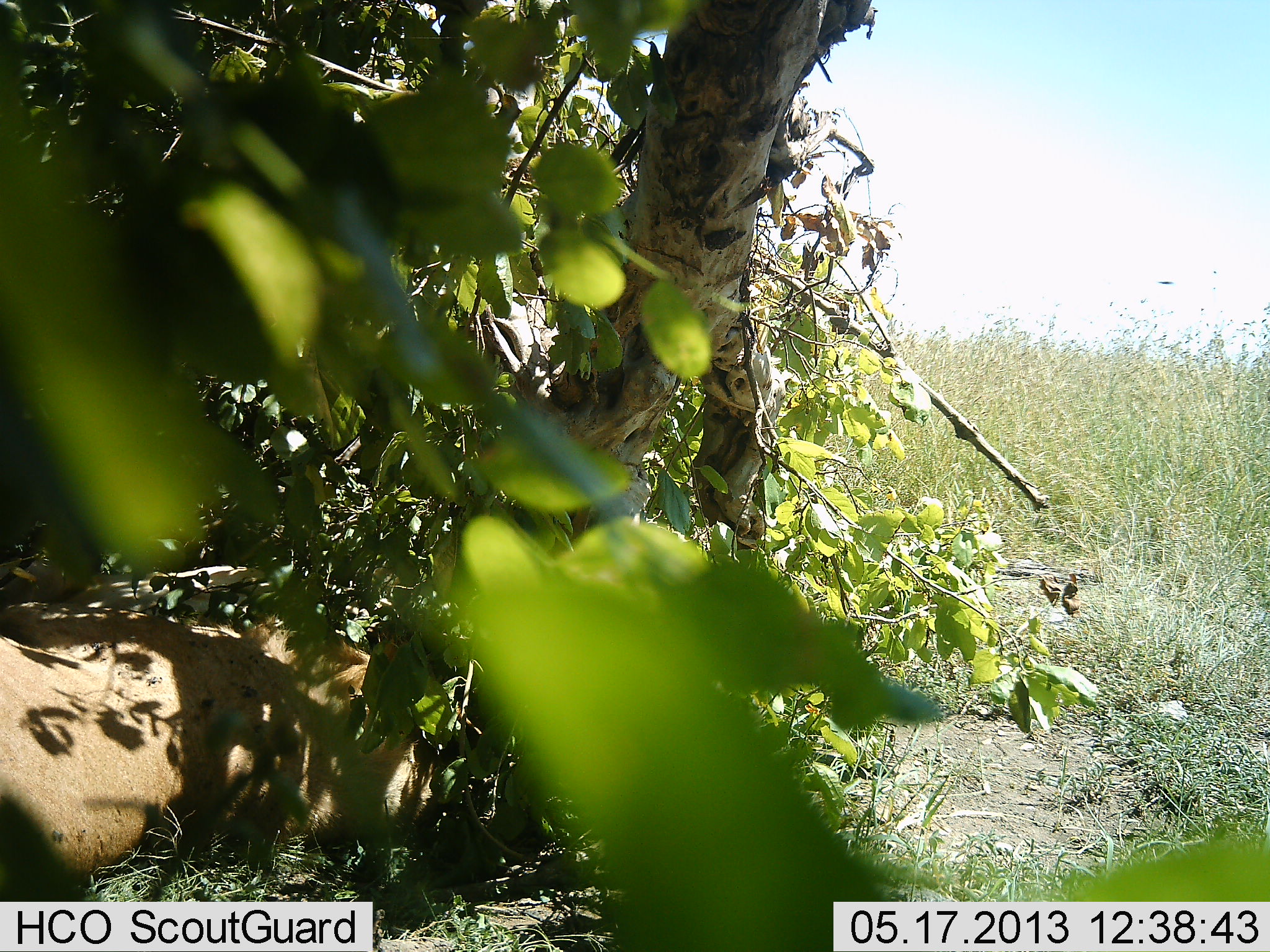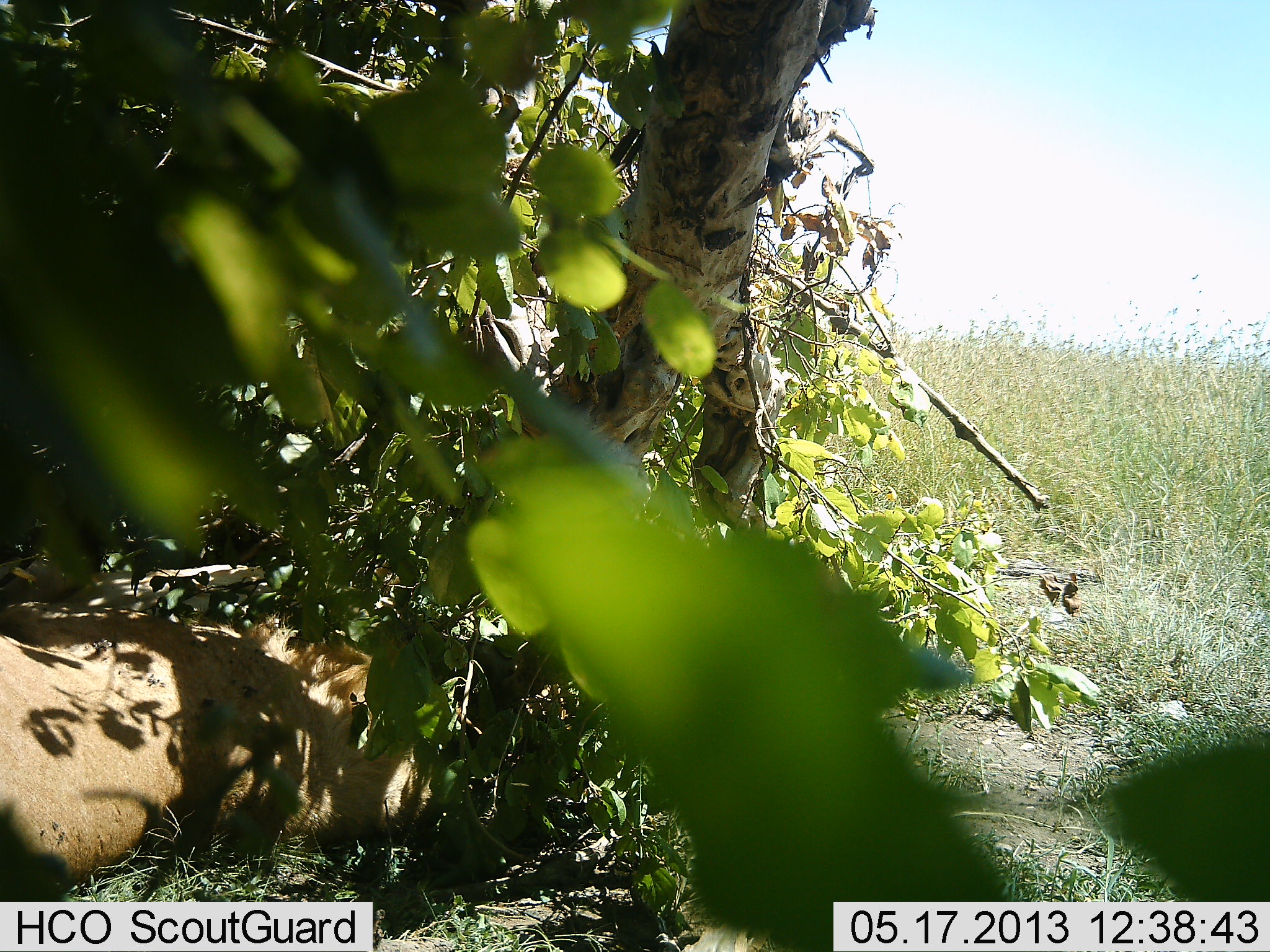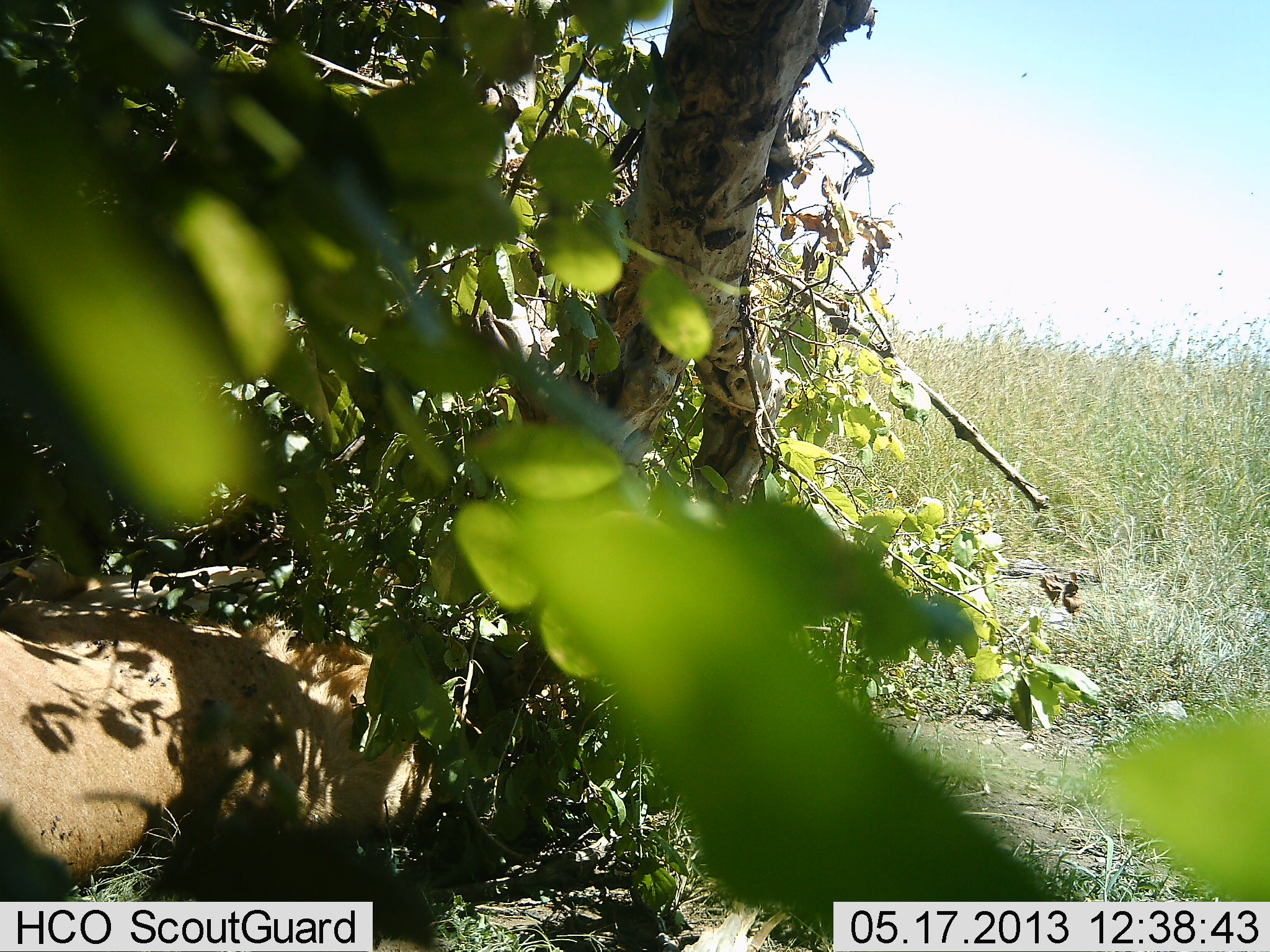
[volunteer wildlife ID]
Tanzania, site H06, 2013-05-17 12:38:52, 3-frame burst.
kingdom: Animalia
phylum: Chordata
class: Mammalia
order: Carnivora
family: Felidae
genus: Panthera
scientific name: Panthera leo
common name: lion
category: lionfemale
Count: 1.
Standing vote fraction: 0%.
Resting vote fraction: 100%.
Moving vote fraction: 0%.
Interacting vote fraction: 0%.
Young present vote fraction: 0%.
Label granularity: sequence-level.